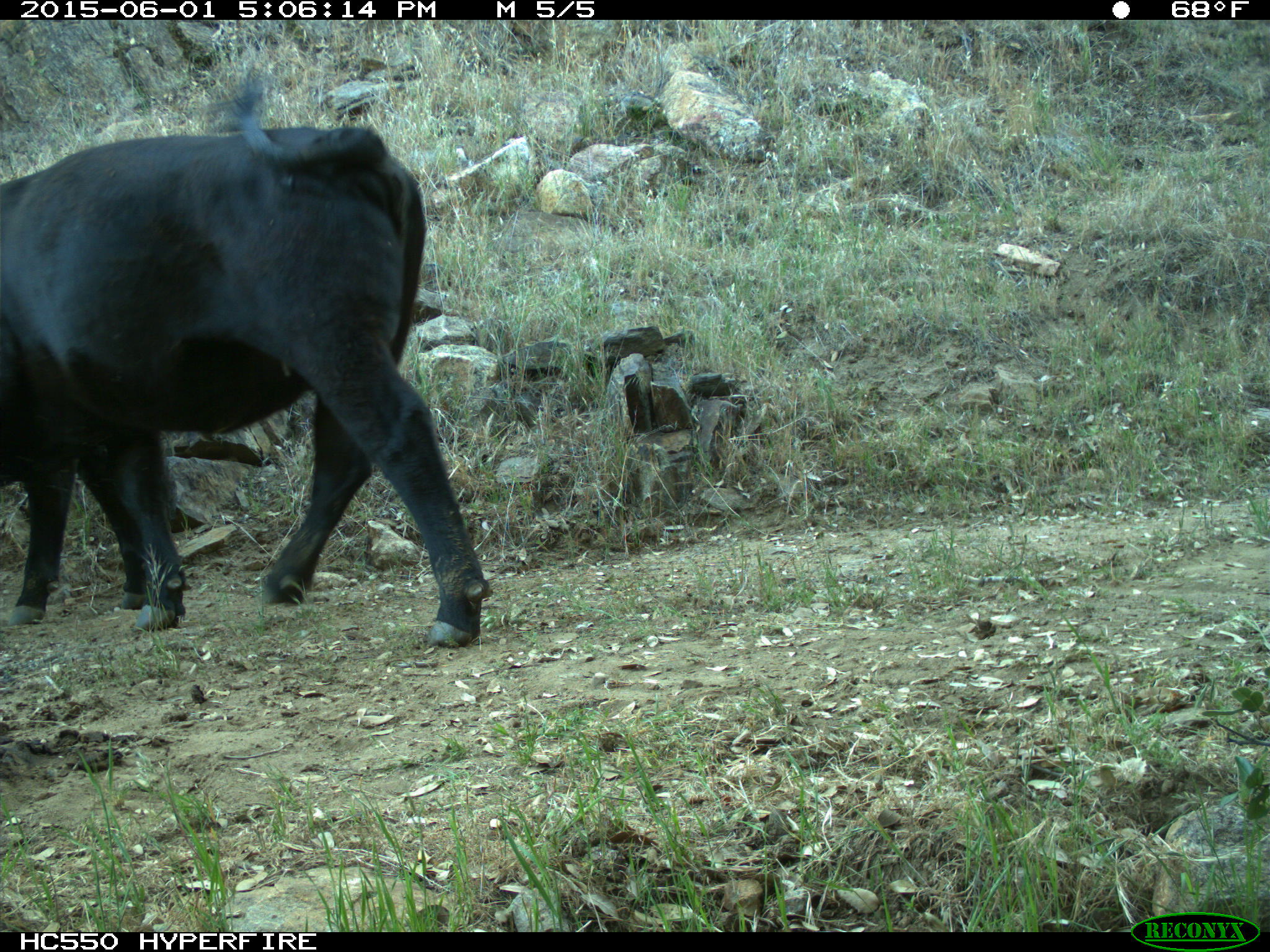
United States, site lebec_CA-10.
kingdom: Animalia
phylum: Chordata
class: Mammalia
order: Artiodactyla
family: Bovidae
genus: Bos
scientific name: Bos taurus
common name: domestic cow